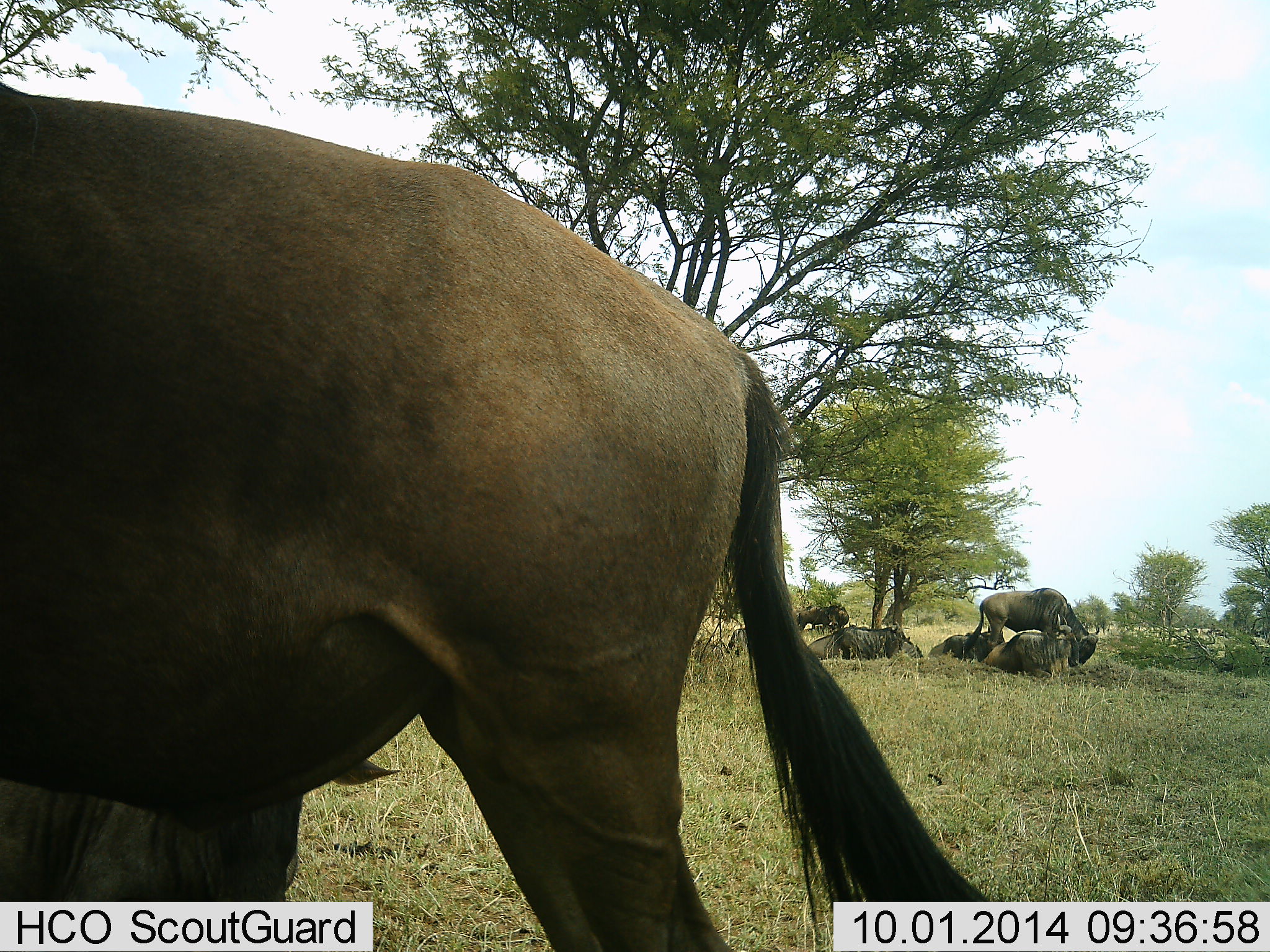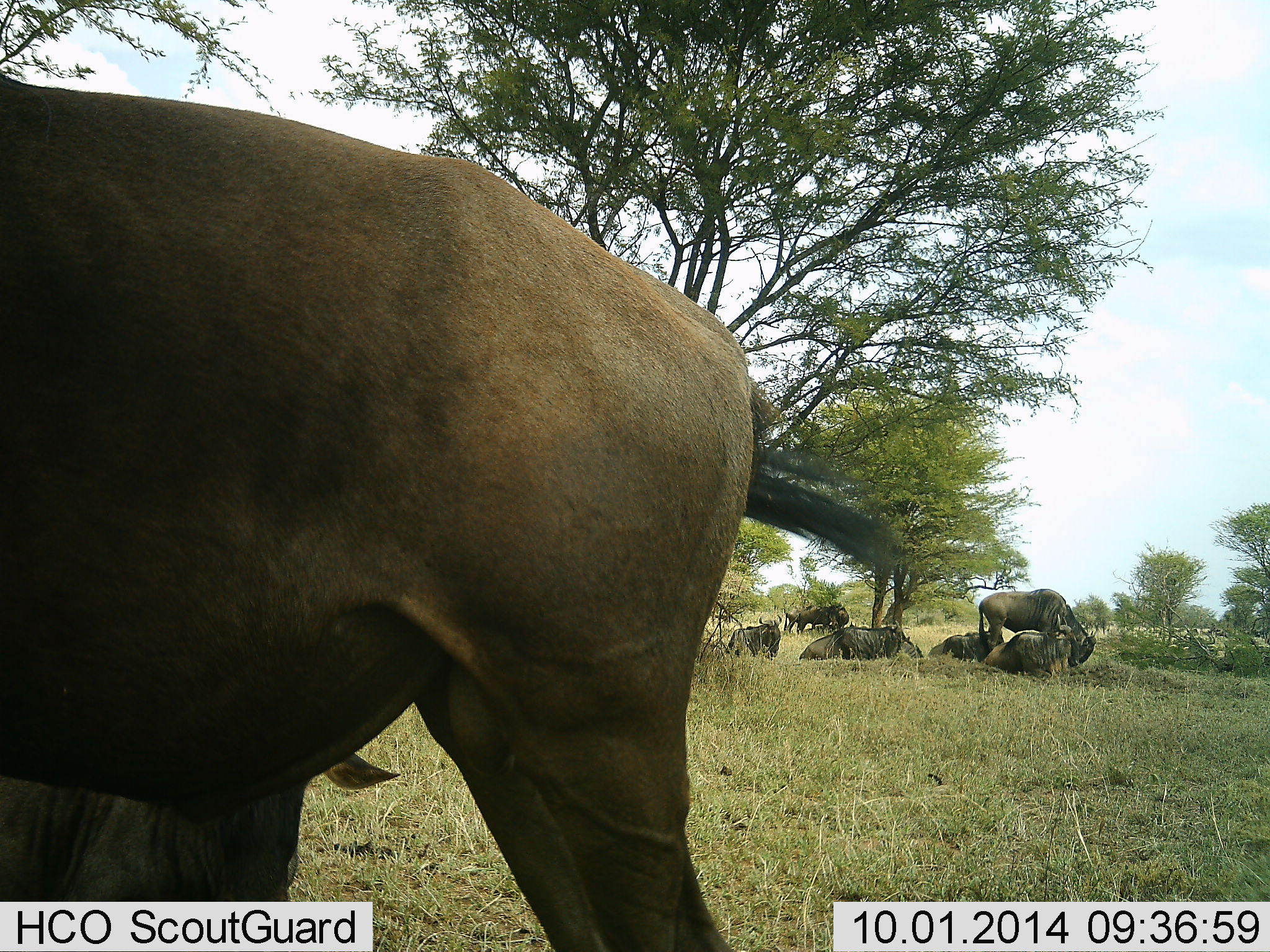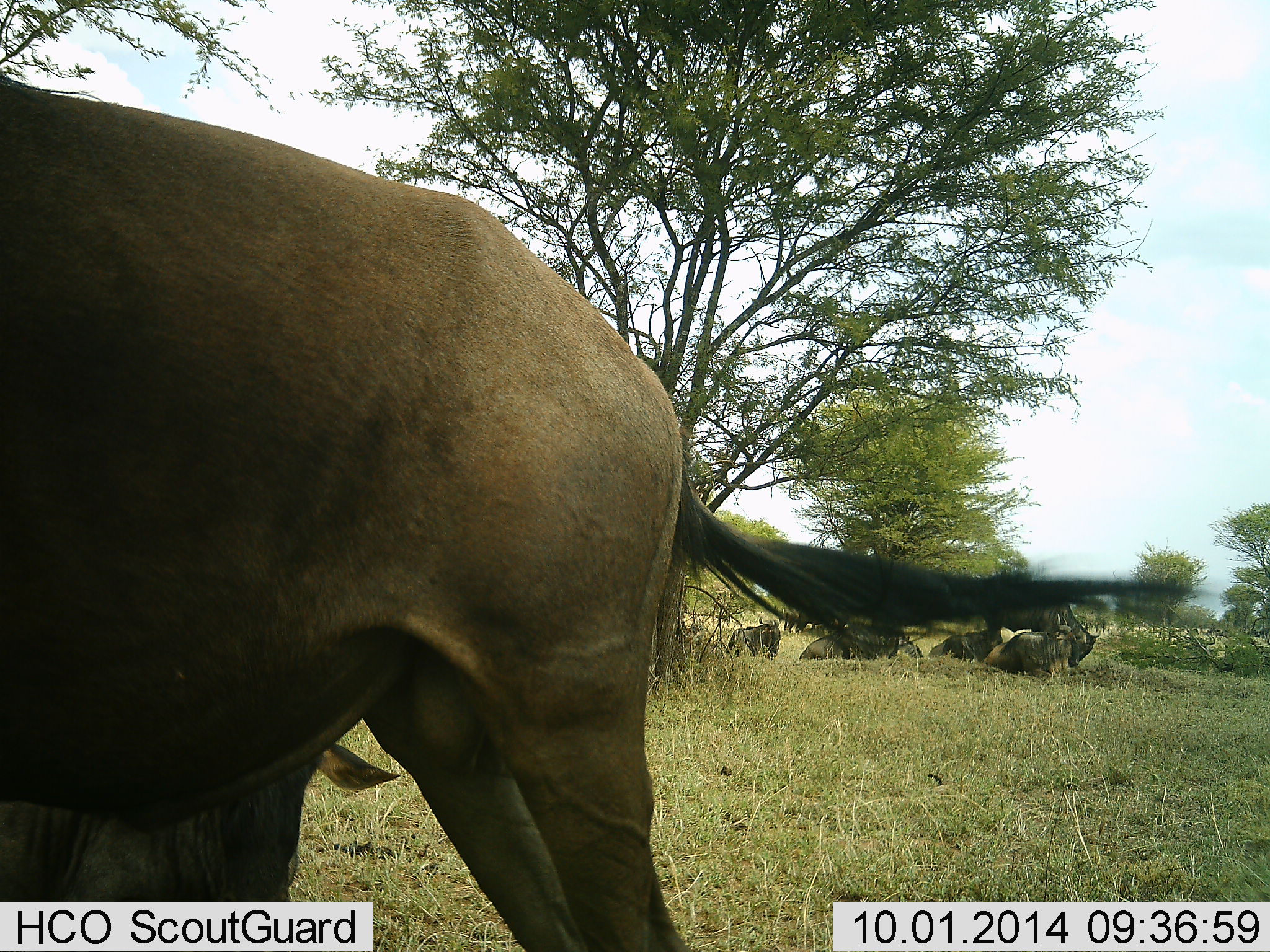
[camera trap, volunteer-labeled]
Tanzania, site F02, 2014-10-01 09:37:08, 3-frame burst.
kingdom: Animalia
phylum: Chordata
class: Mammalia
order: Artiodactyla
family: Bovidae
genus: Connochaetes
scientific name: Connochaetes taurinus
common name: blue wildebeest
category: wildebeest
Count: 8.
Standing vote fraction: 60%.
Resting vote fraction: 100%.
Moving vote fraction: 10%.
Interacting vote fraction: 0%.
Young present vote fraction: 0%.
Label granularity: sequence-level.